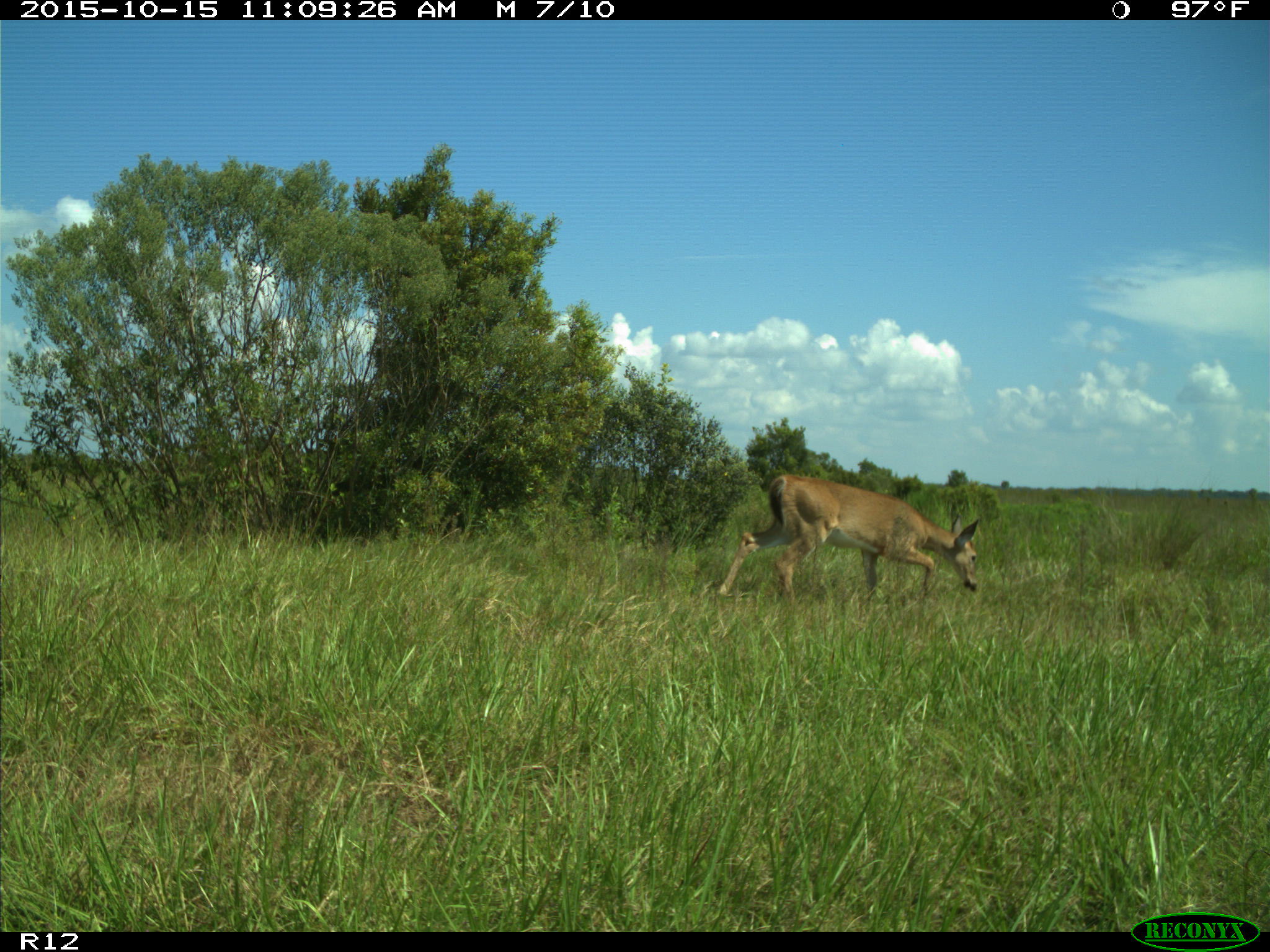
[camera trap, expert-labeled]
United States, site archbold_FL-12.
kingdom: Animalia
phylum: Chordata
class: Mammalia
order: Artiodactyla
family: Cervidae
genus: Odocoileus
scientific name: Odocoileus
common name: deer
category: unidentified deer